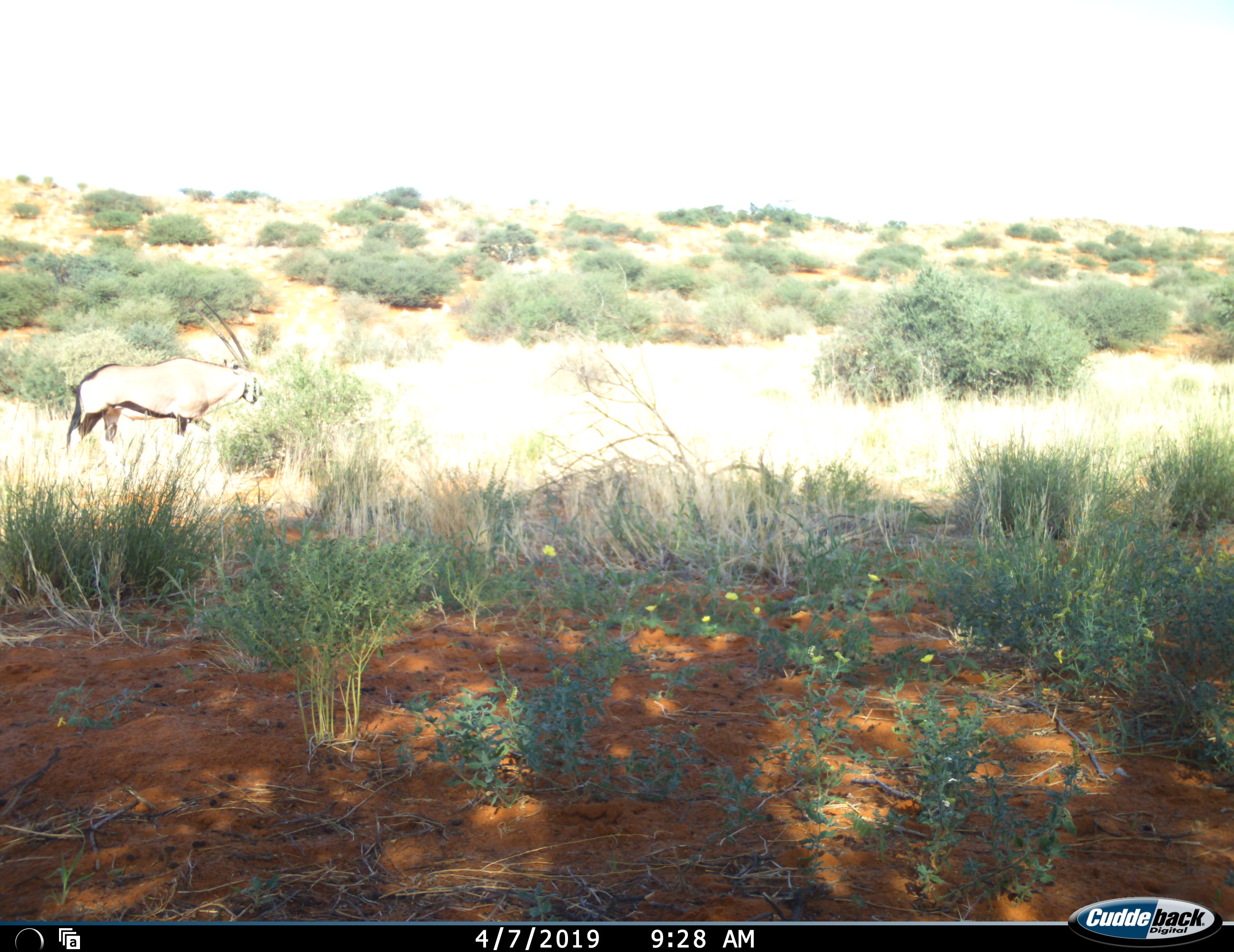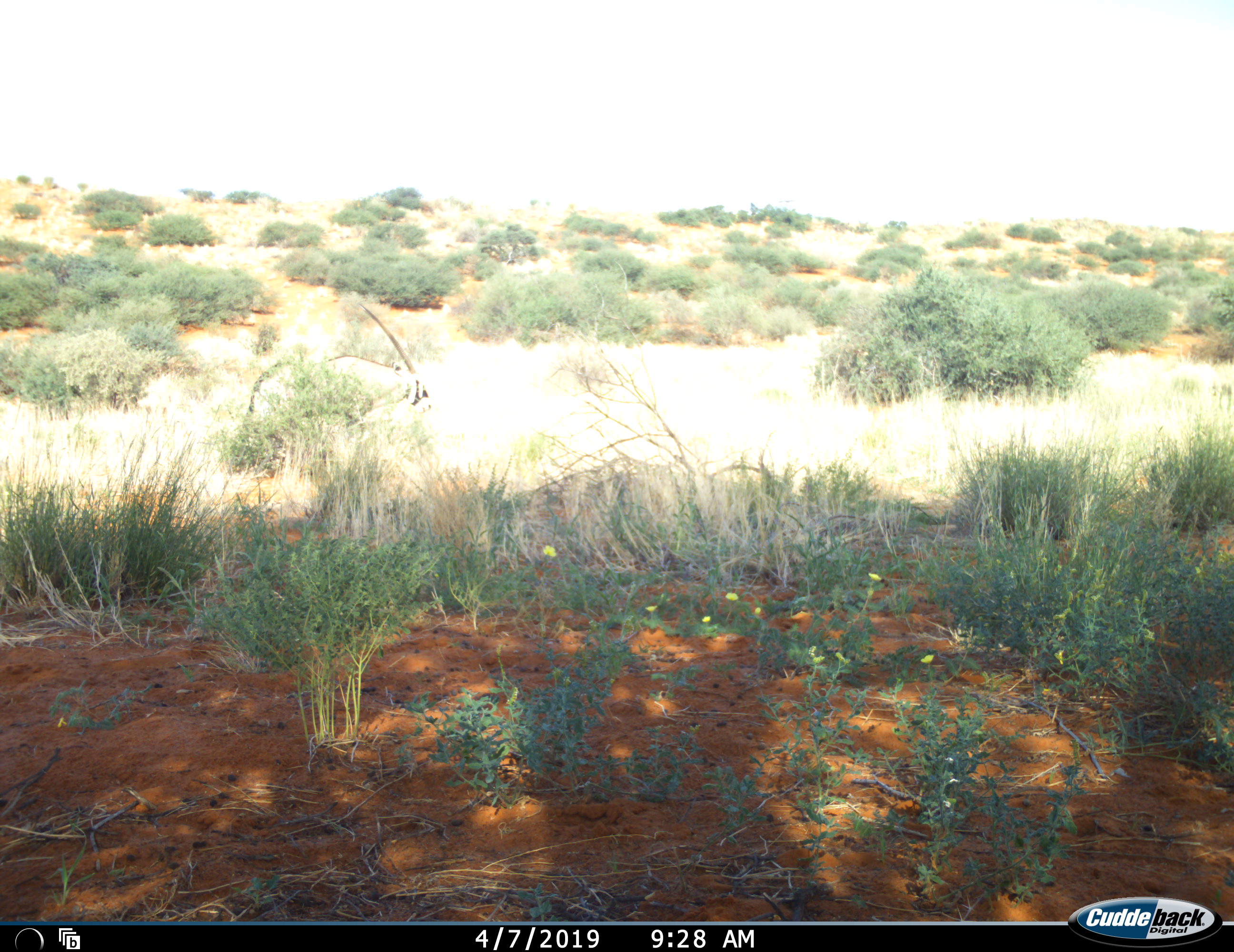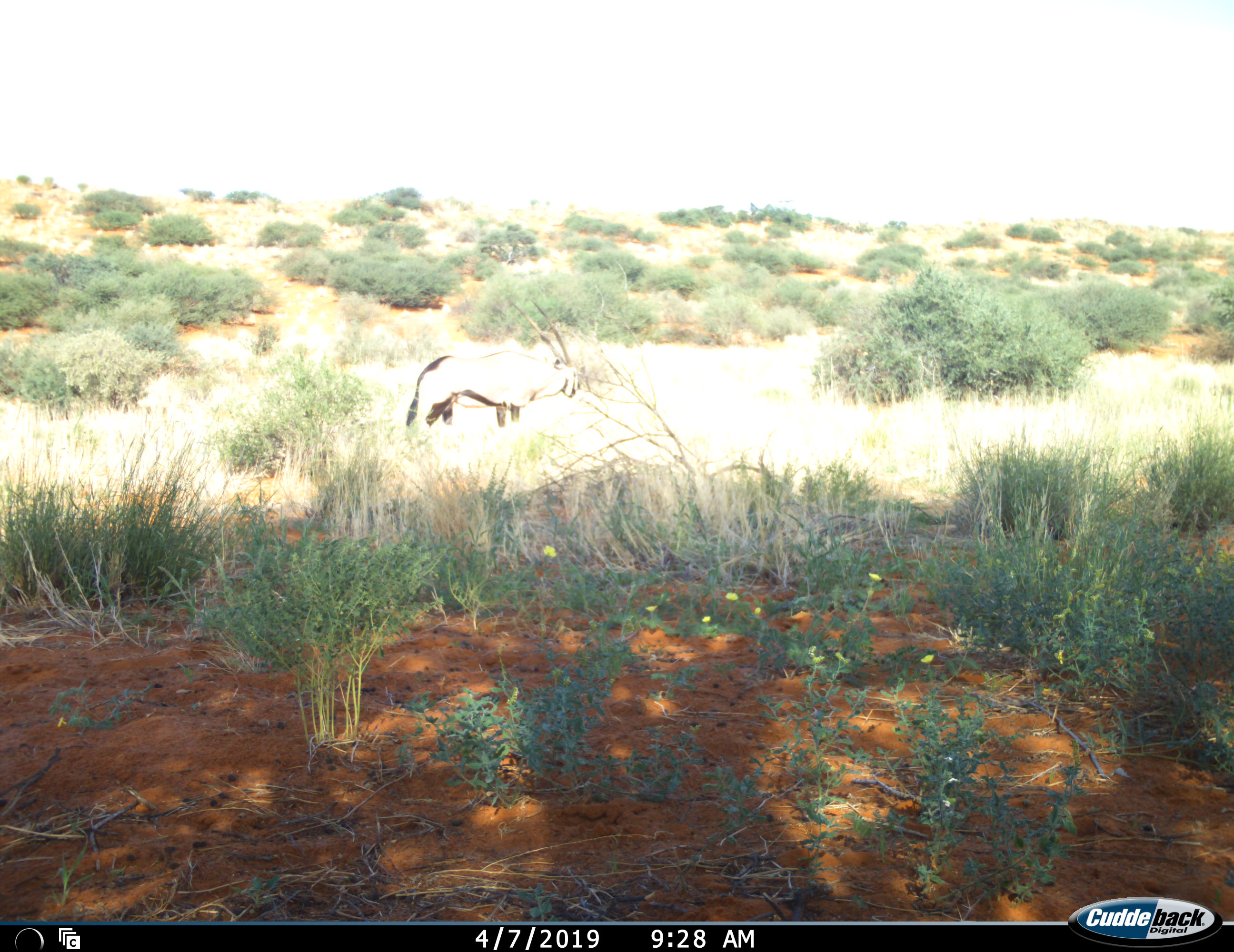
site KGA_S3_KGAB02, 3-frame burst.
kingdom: Animalia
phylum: Chordata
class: Mammalia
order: Artiodactyla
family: Bovidae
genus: Oryx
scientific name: Oryx gazella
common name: gemsbok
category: oryx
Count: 1.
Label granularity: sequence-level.